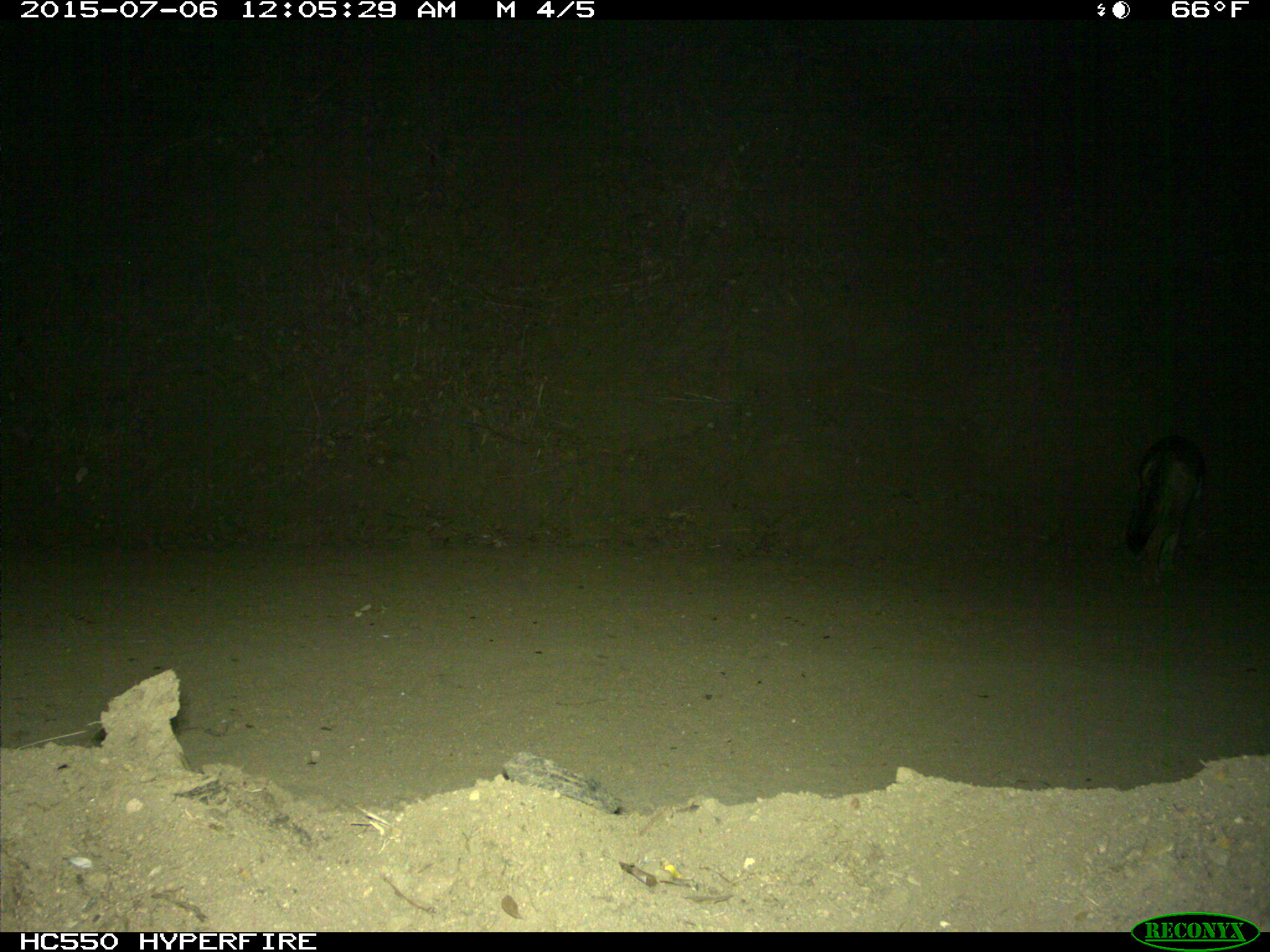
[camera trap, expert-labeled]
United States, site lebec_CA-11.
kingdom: Animalia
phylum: Chordata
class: Mammalia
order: Carnivora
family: Canidae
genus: Canis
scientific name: Canis latrans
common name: coyote